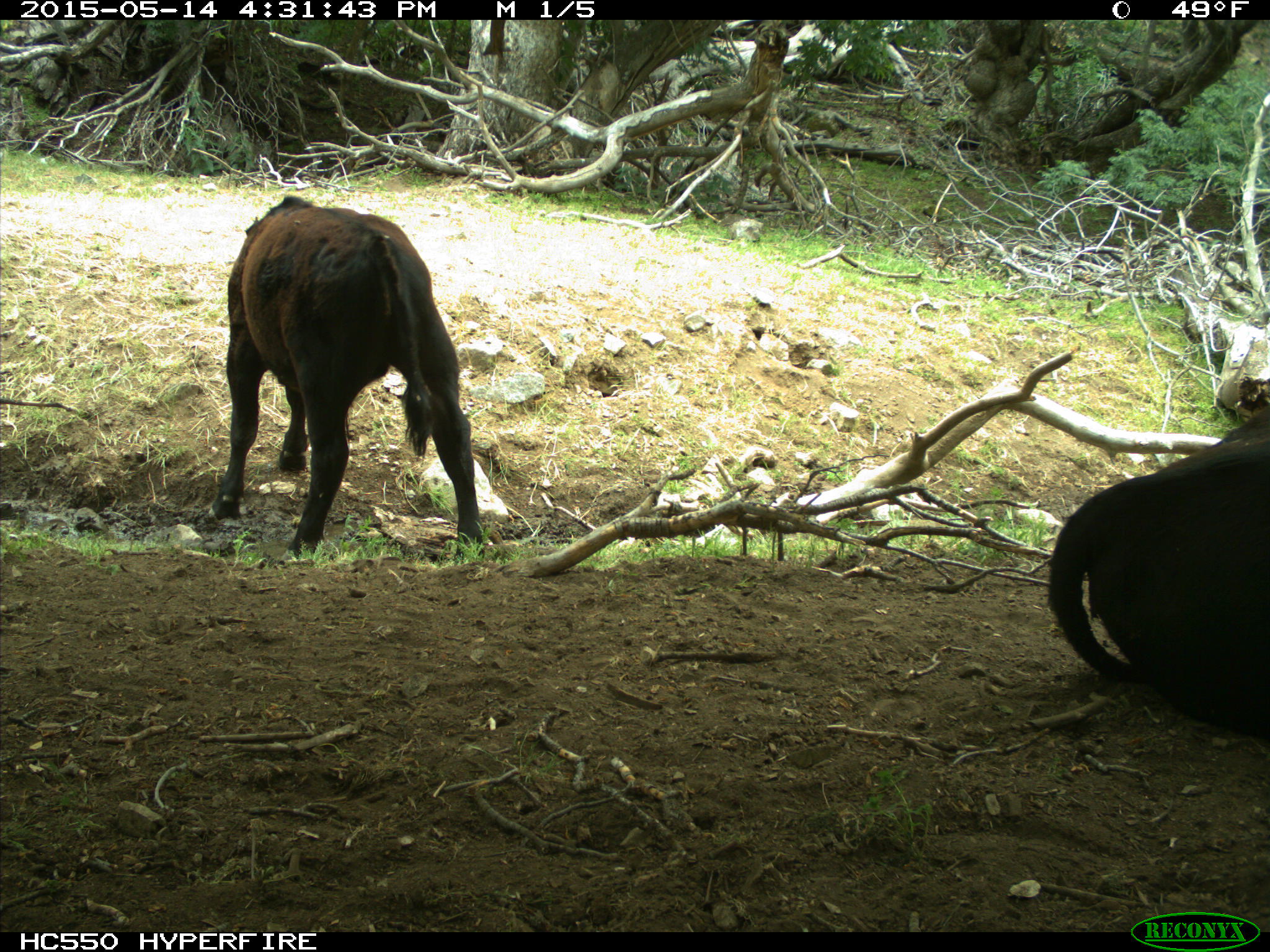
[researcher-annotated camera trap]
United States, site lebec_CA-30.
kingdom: Animalia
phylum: Chordata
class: Mammalia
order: Artiodactyla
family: Bovidae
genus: Bos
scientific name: Bos taurus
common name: domestic cow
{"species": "Bos taurus (domestic cow)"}